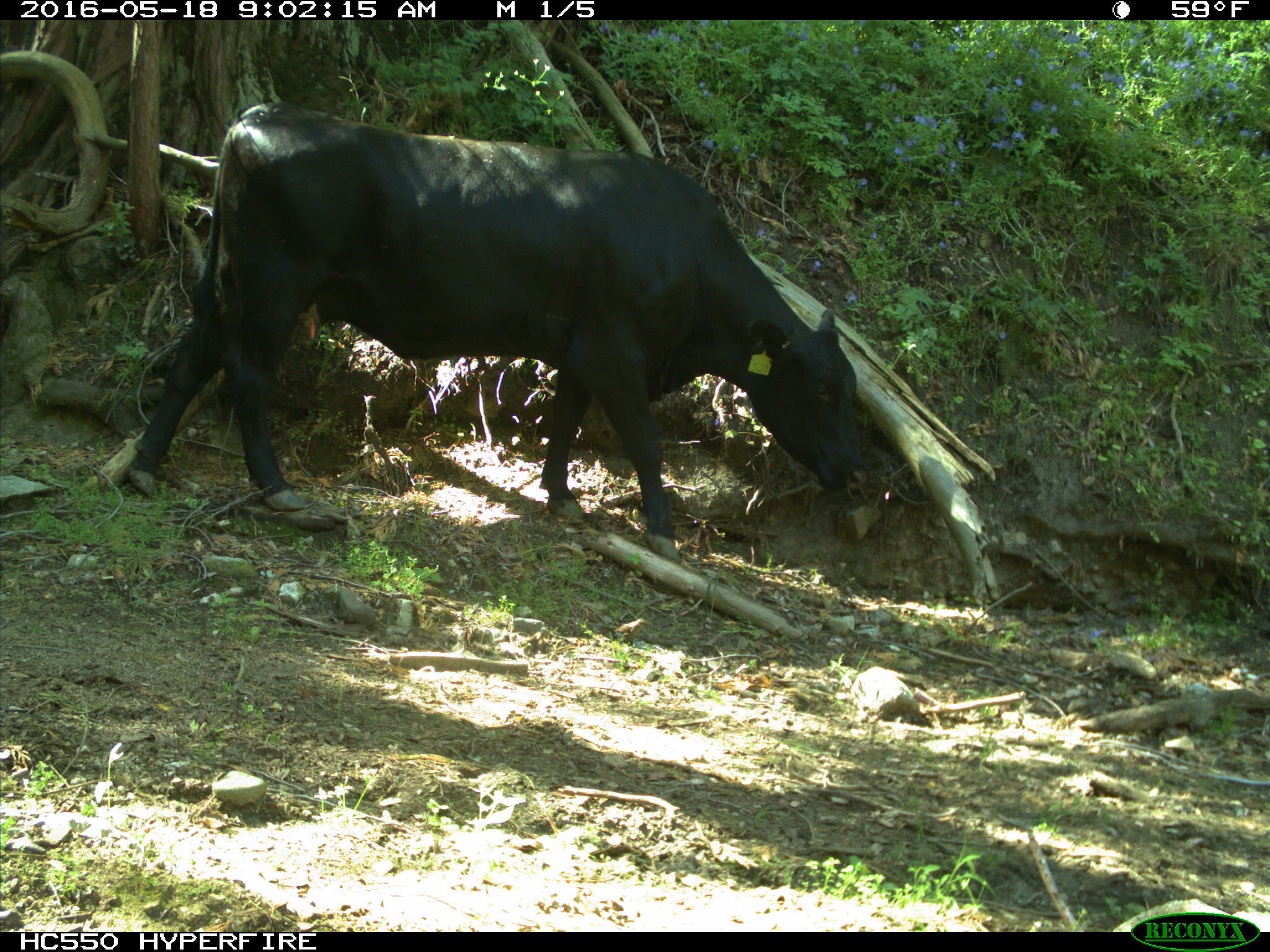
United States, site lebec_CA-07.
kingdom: Animalia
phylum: Chordata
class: Mammalia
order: Artiodactyla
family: Bovidae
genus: Bos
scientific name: Bos taurus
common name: domestic cow